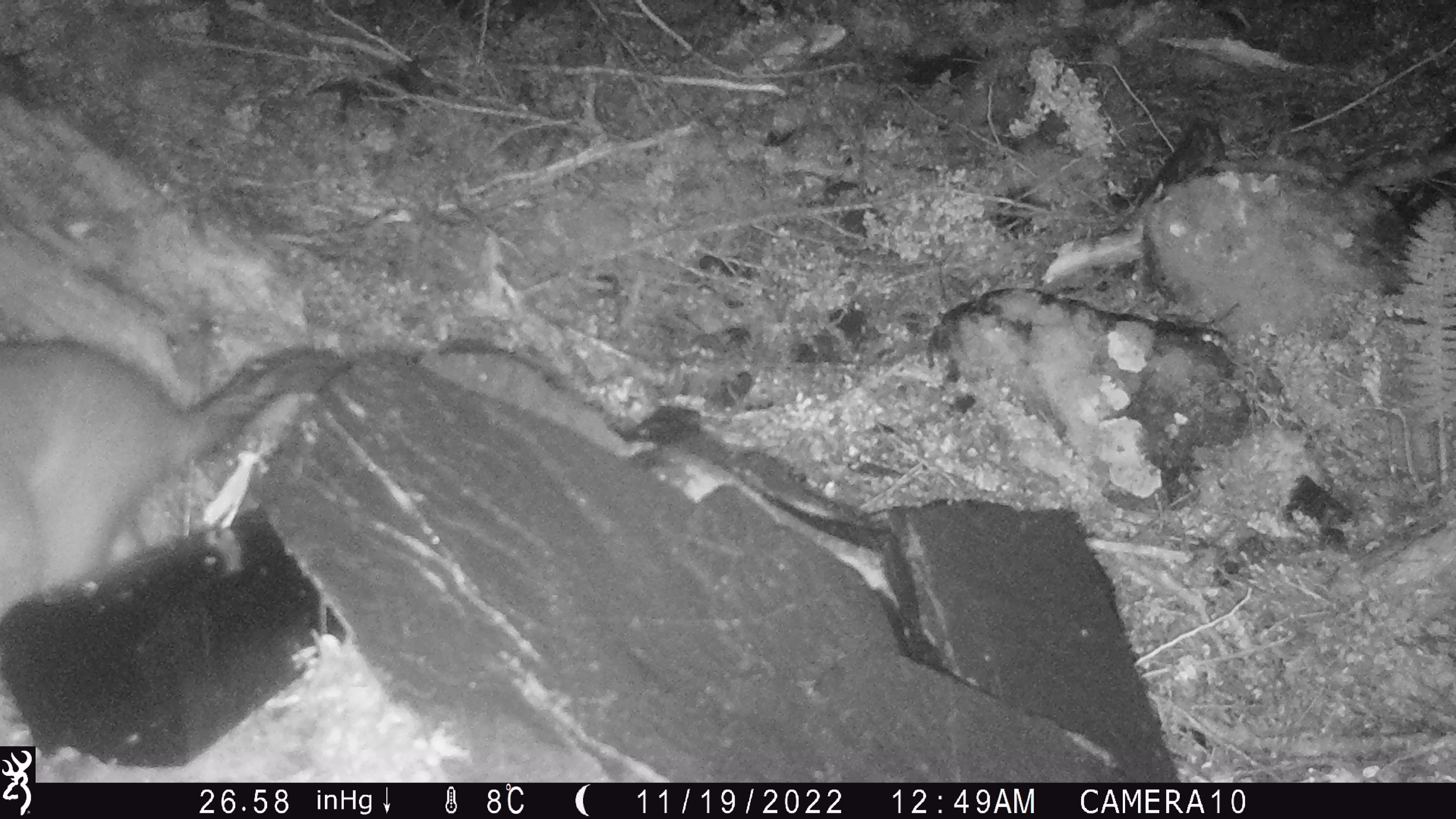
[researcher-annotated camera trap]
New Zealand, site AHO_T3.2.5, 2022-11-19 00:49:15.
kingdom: Animalia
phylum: Chordata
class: Mammalia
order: Diprotodontia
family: Phalangeridae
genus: Trichosurus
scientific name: Trichosurus vulpecula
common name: common brushtail possum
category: possum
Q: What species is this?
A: Possum (common brushtail possum) (Trichosurus vulpecula).